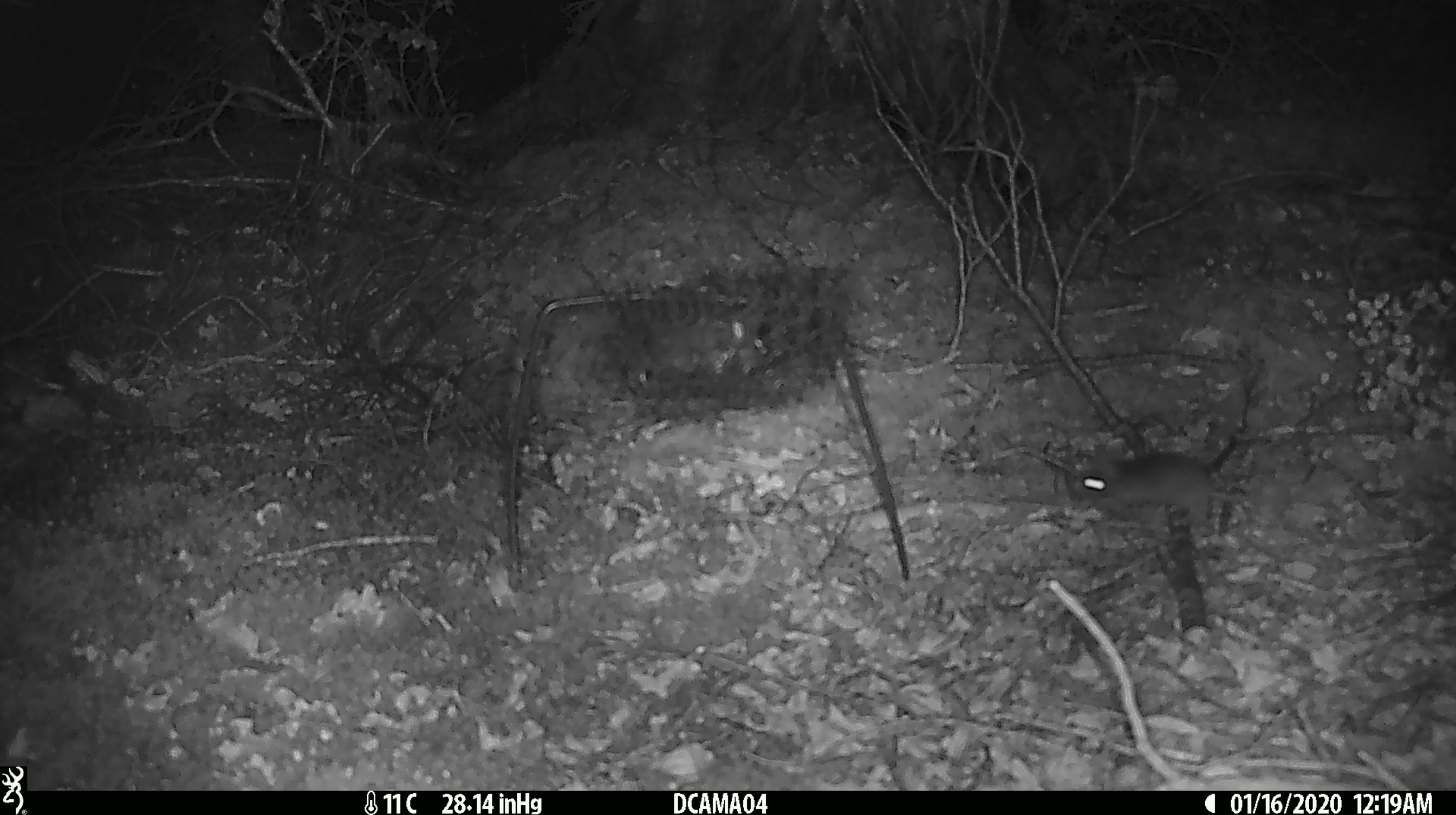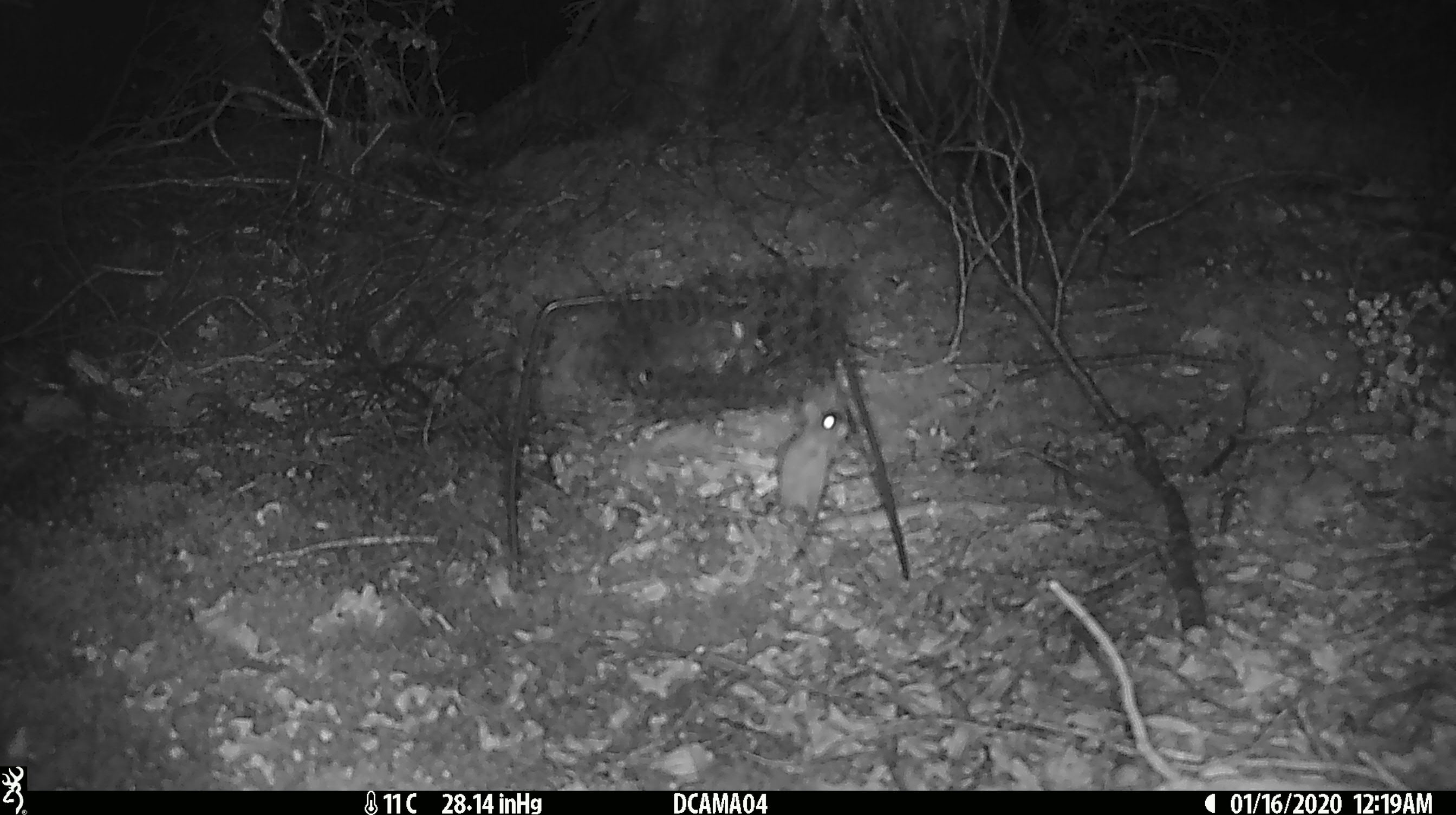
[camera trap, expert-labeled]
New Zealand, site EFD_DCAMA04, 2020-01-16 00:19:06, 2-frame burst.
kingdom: Animalia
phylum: Chordata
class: Mammalia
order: Rodentia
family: Muridae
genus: Mus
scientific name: Mus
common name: mouse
Mouse (Mus).